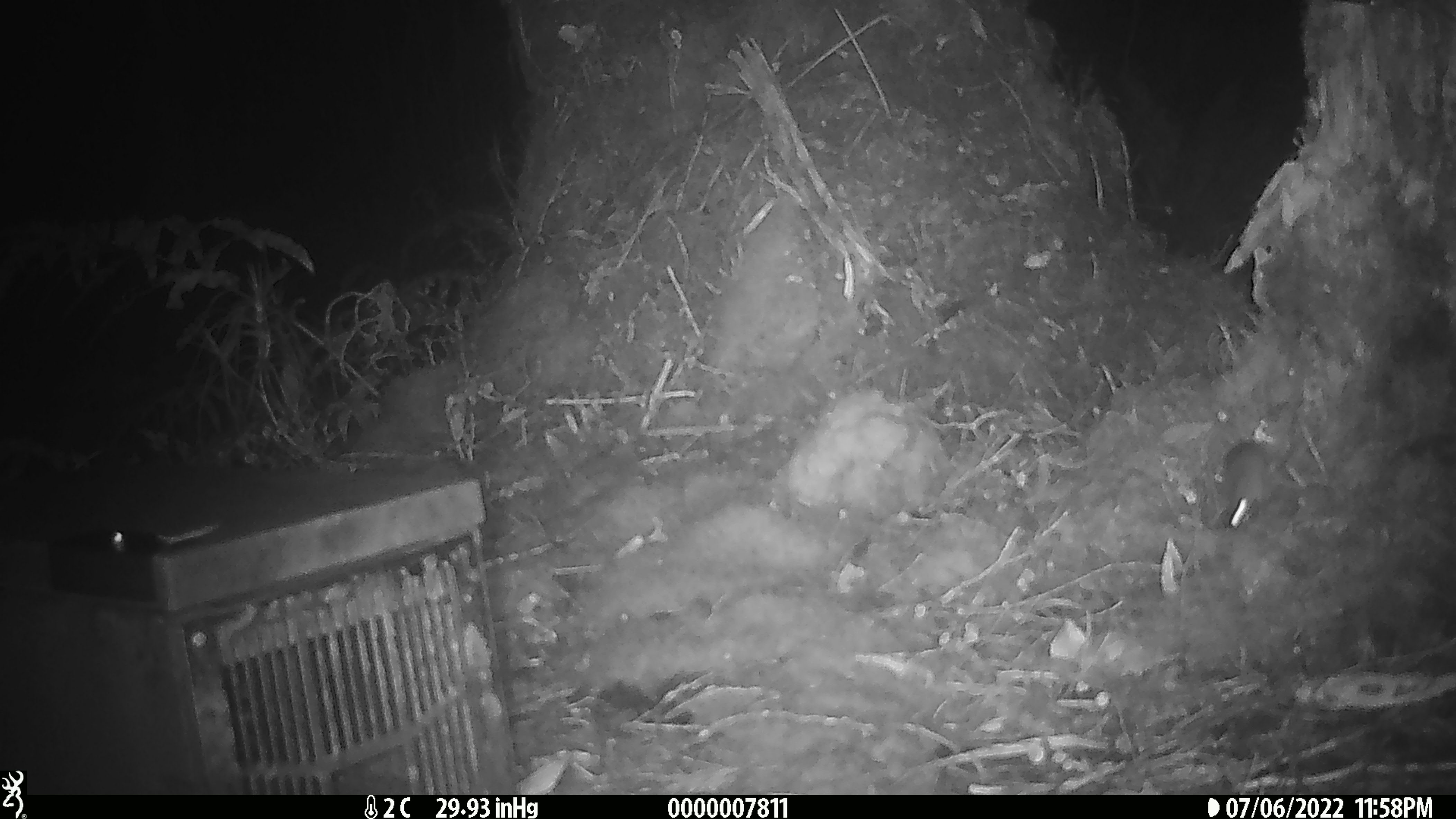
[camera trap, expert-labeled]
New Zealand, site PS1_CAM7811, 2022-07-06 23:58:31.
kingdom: Animalia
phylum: Chordata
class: Mammalia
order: Rodentia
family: Muridae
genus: Mus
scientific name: Mus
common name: mouse